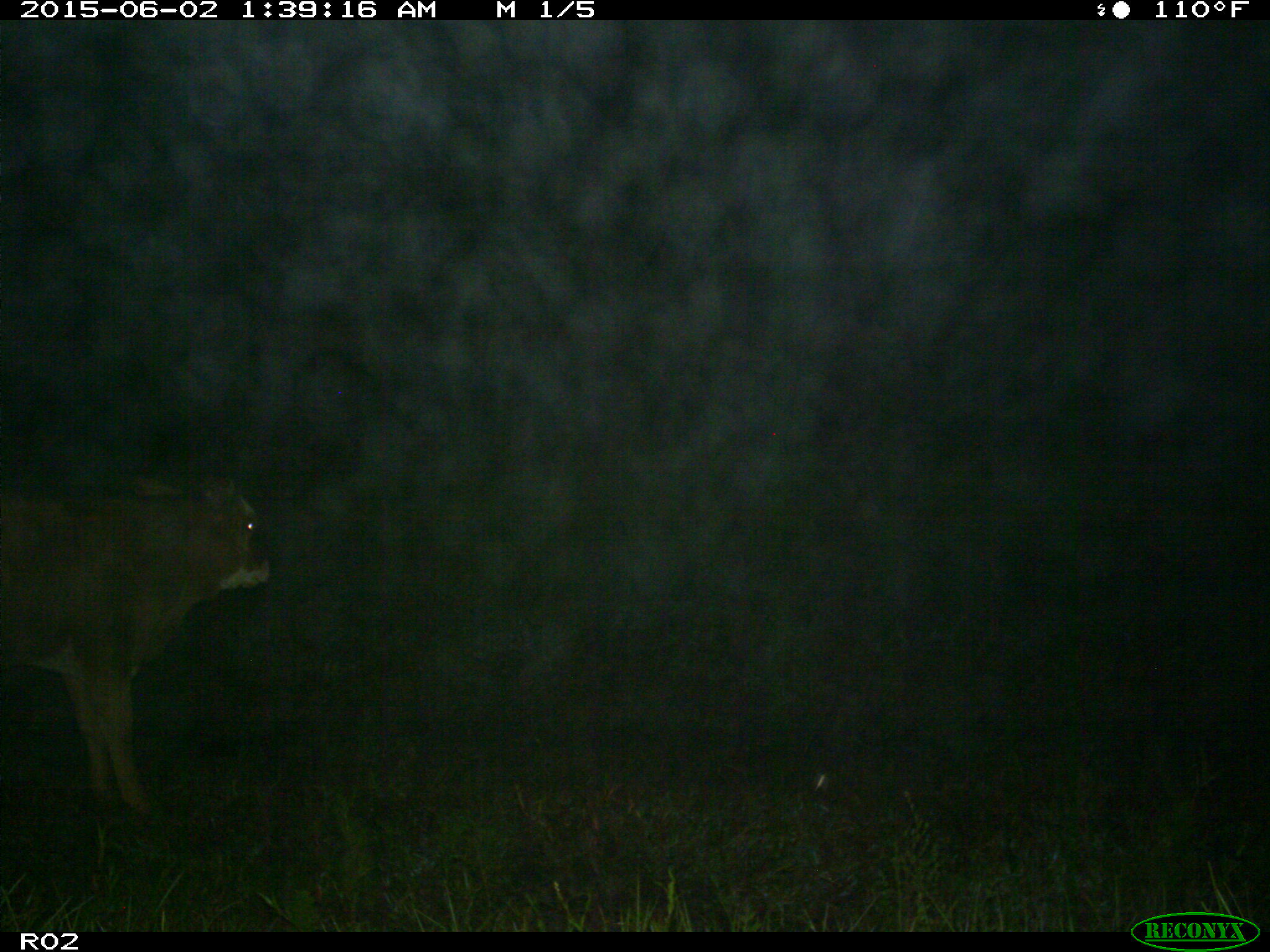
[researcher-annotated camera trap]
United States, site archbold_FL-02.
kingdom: Animalia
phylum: Chordata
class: Mammalia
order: Artiodactyla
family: Bovidae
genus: Bos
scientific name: Bos taurus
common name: domestic cow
Bos taurus (domestic cow).